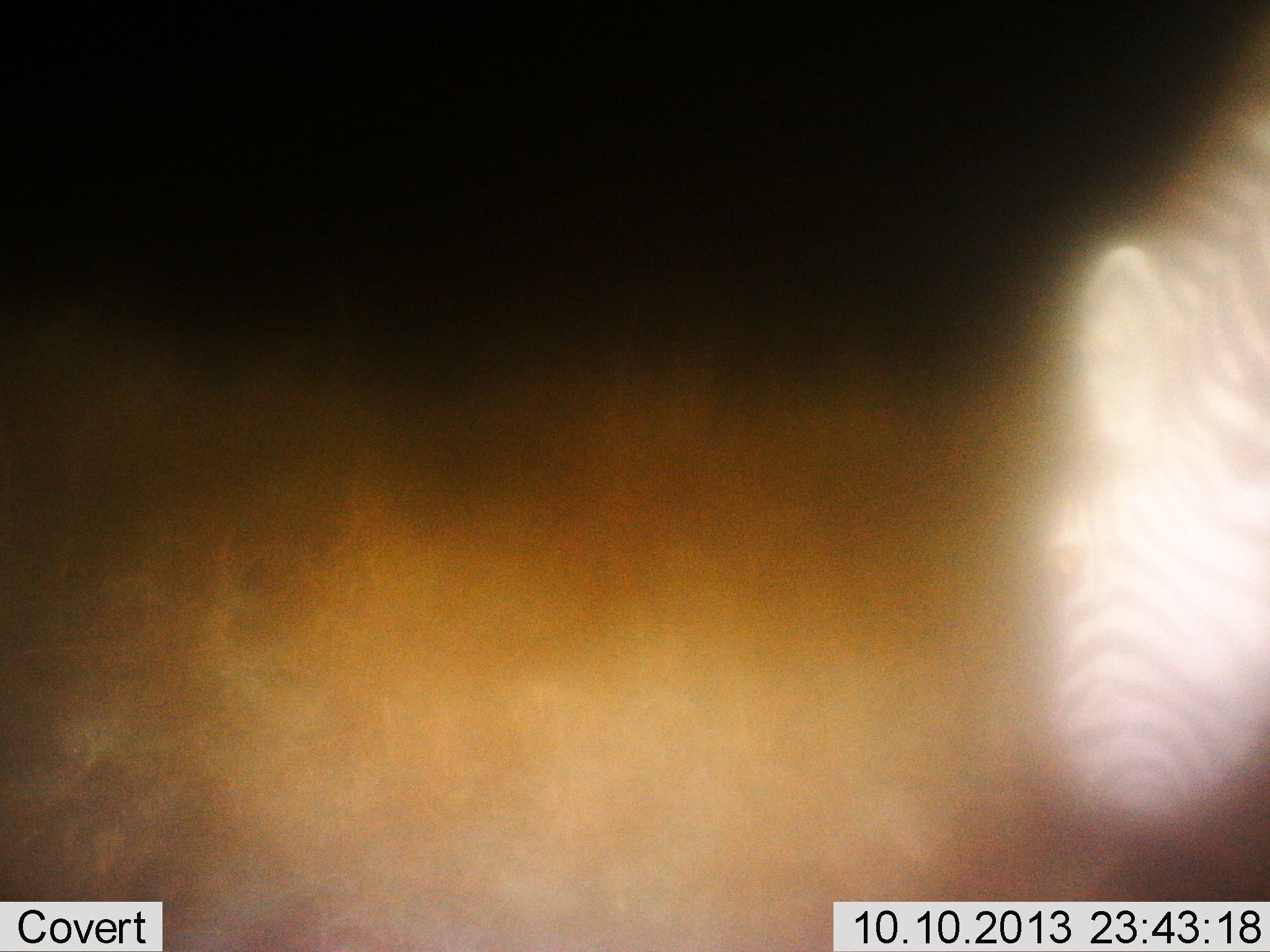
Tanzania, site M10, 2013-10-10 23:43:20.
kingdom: Animalia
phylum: Chordata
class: Mammalia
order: Perissodactyla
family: Equidae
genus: Equus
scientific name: Equus quagga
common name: plains zebra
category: zebra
Zebra (plains zebra) (Equus quagga), count 1. Behavior (volunteer vote fractions): standing 28%, resting 0%, moving 11%, interacting 0%. Young present (vote fraction): 0%. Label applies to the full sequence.